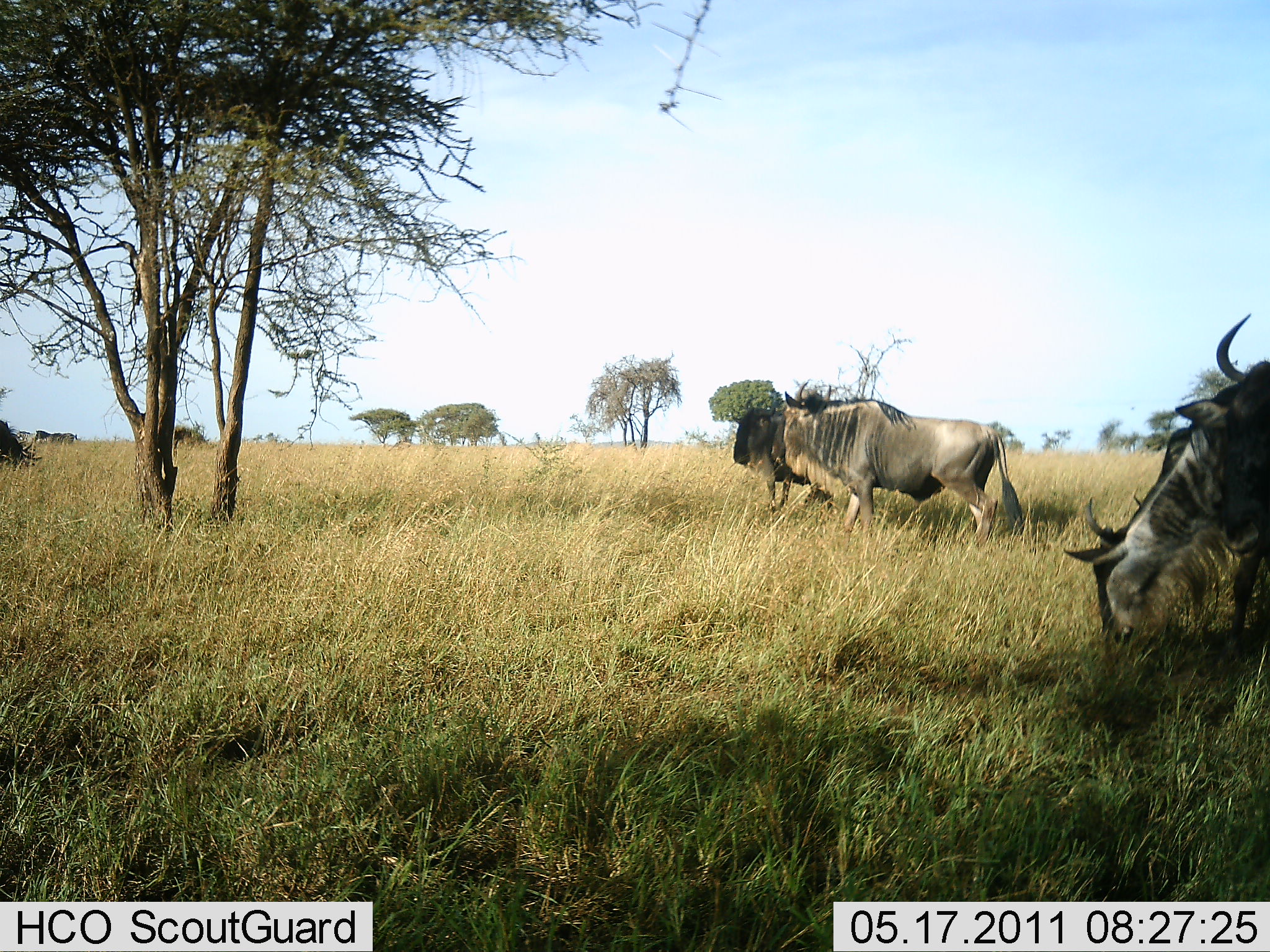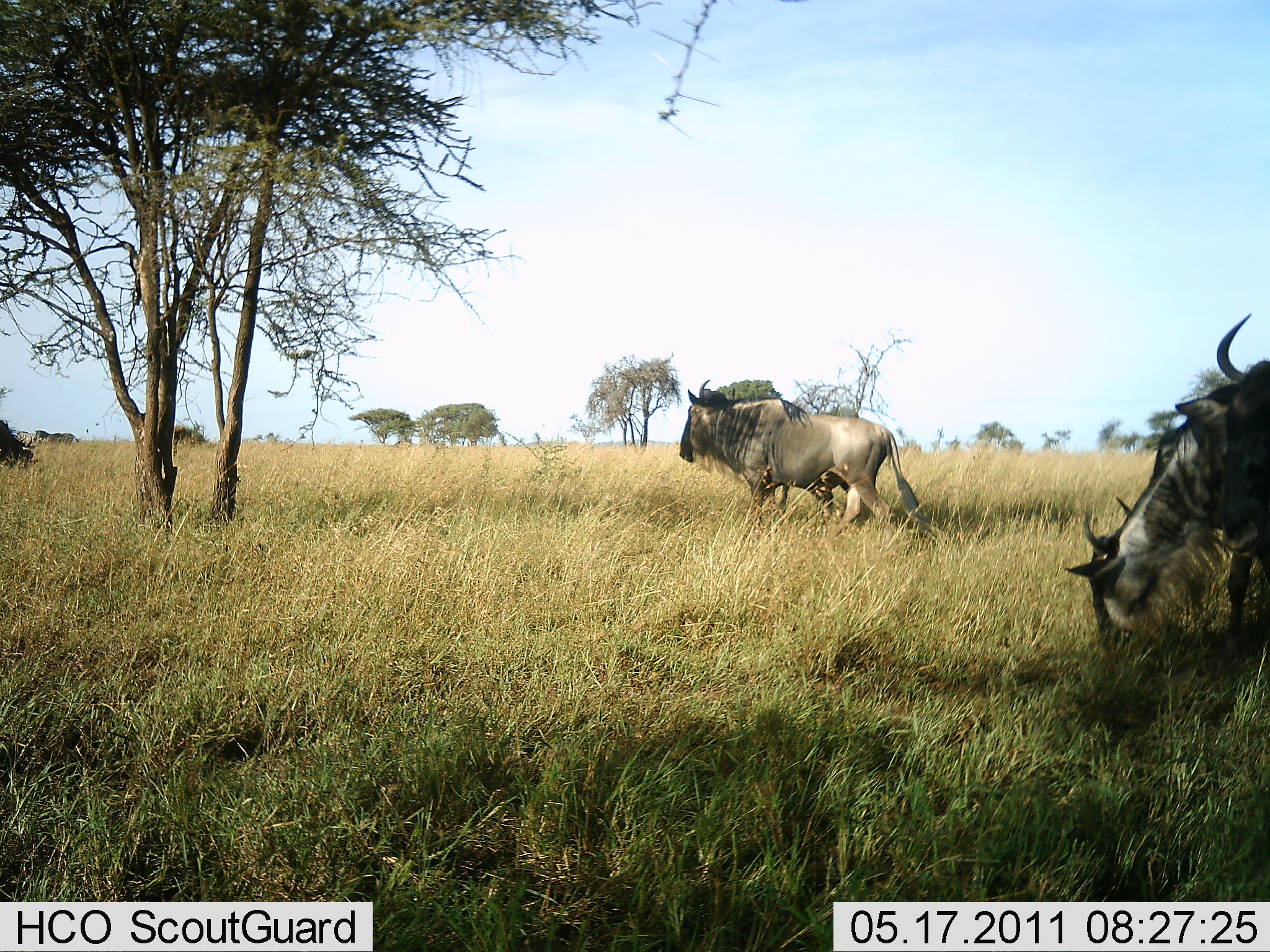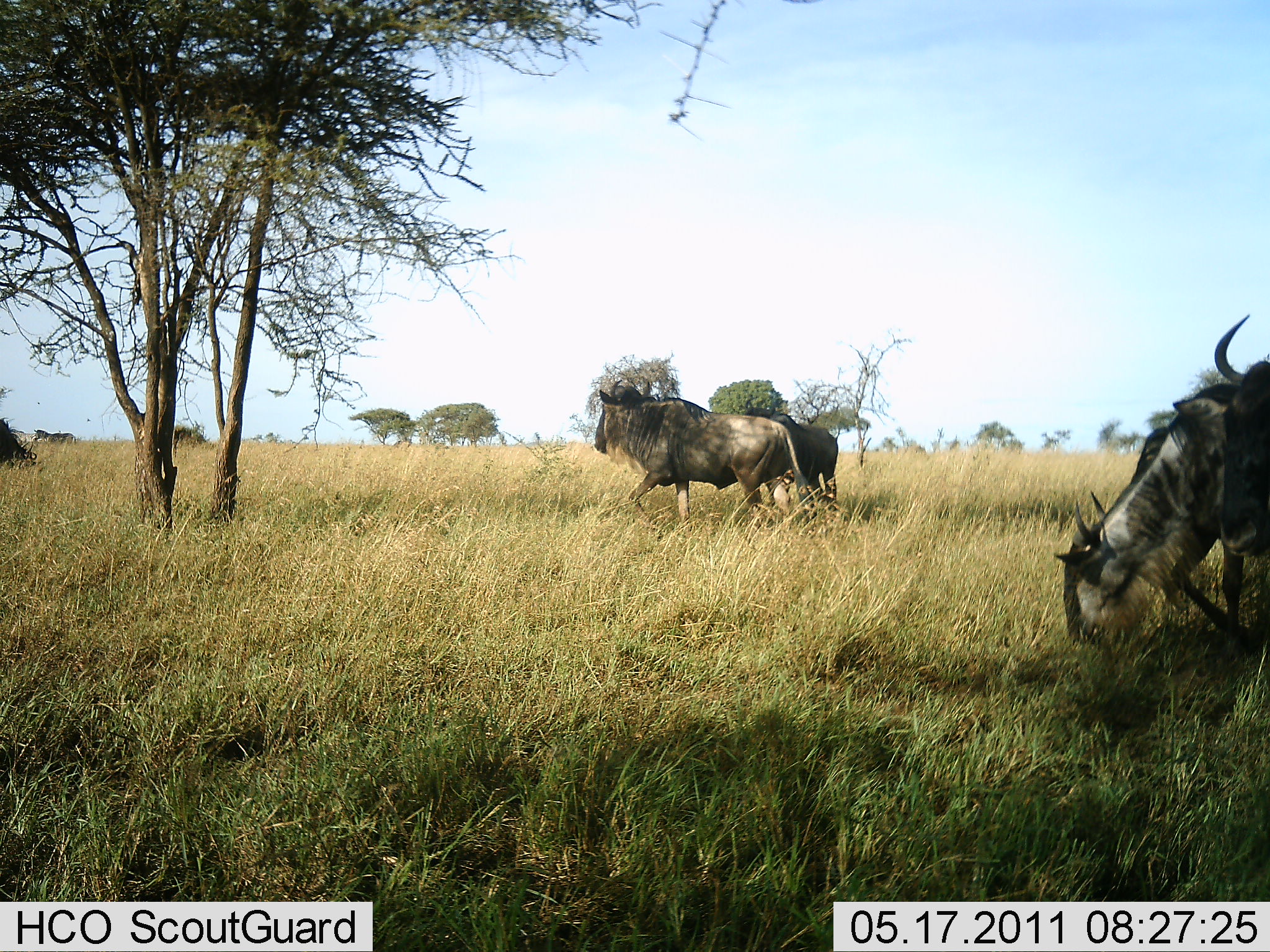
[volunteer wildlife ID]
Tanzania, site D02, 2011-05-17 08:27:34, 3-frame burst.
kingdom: Animalia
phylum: Chordata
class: Mammalia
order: Artiodactyla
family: Bovidae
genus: Connochaetes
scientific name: Connochaetes taurinus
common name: blue wildebeest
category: wildebeest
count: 4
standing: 36%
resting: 0%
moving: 91%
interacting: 0%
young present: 0%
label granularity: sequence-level